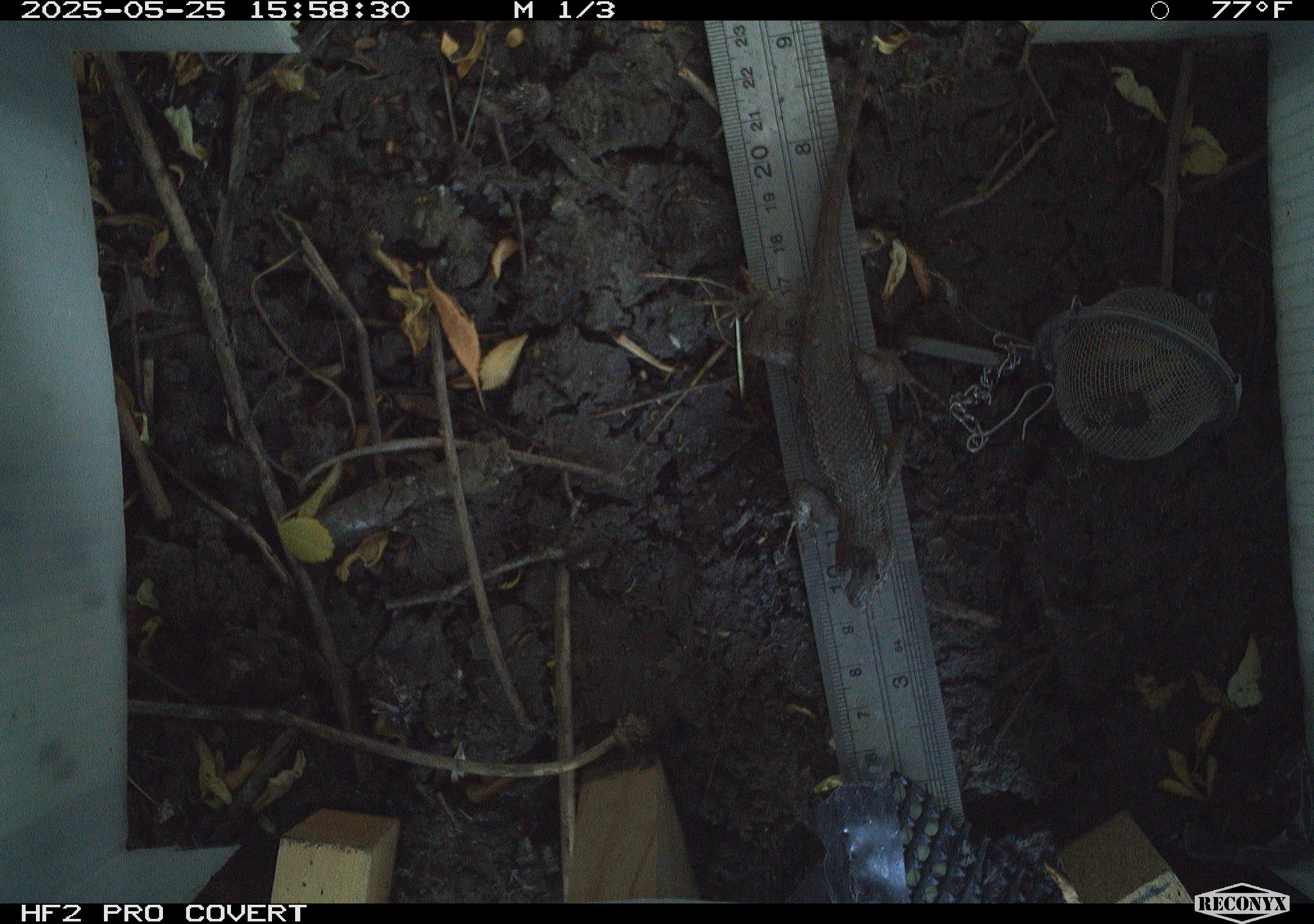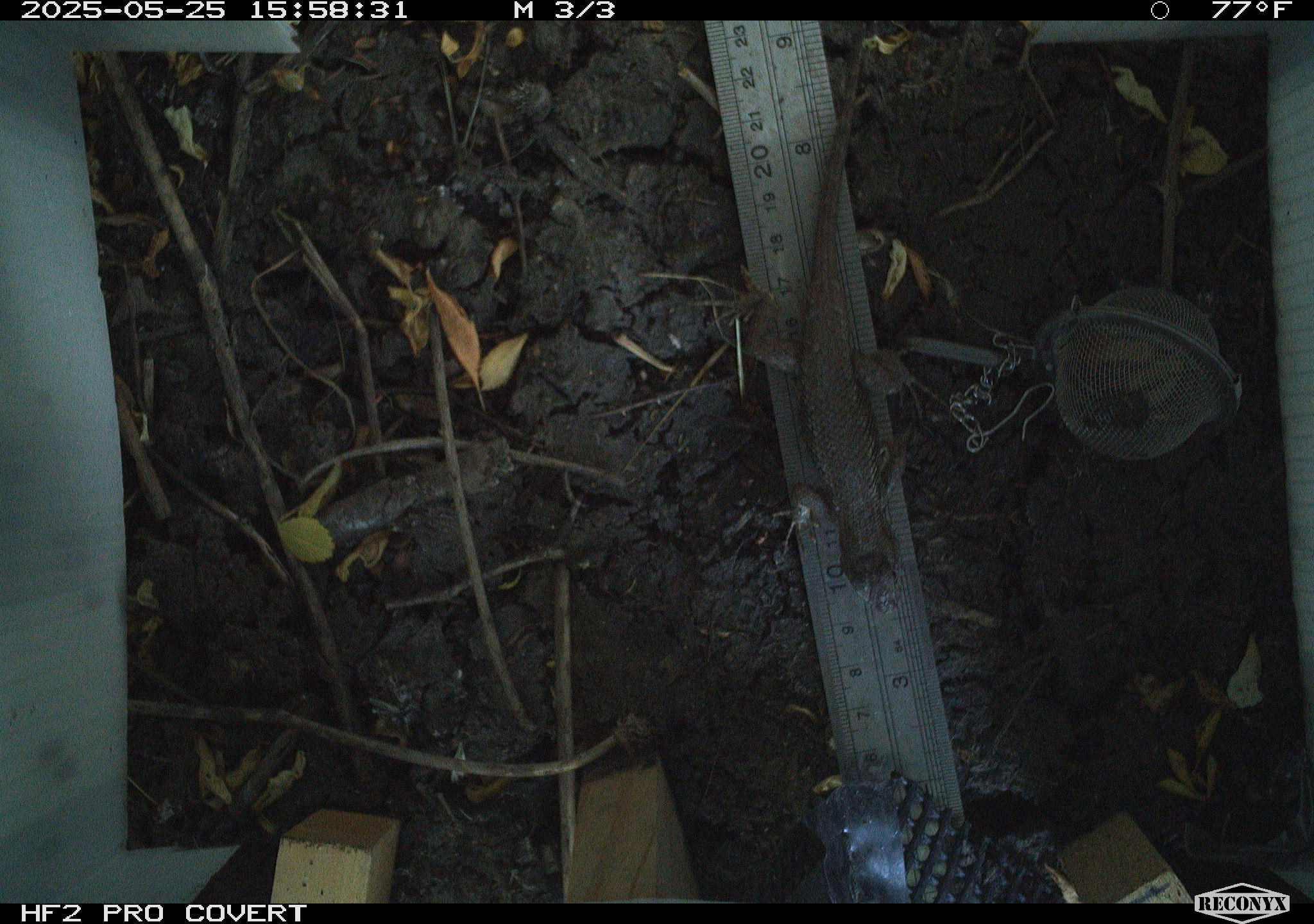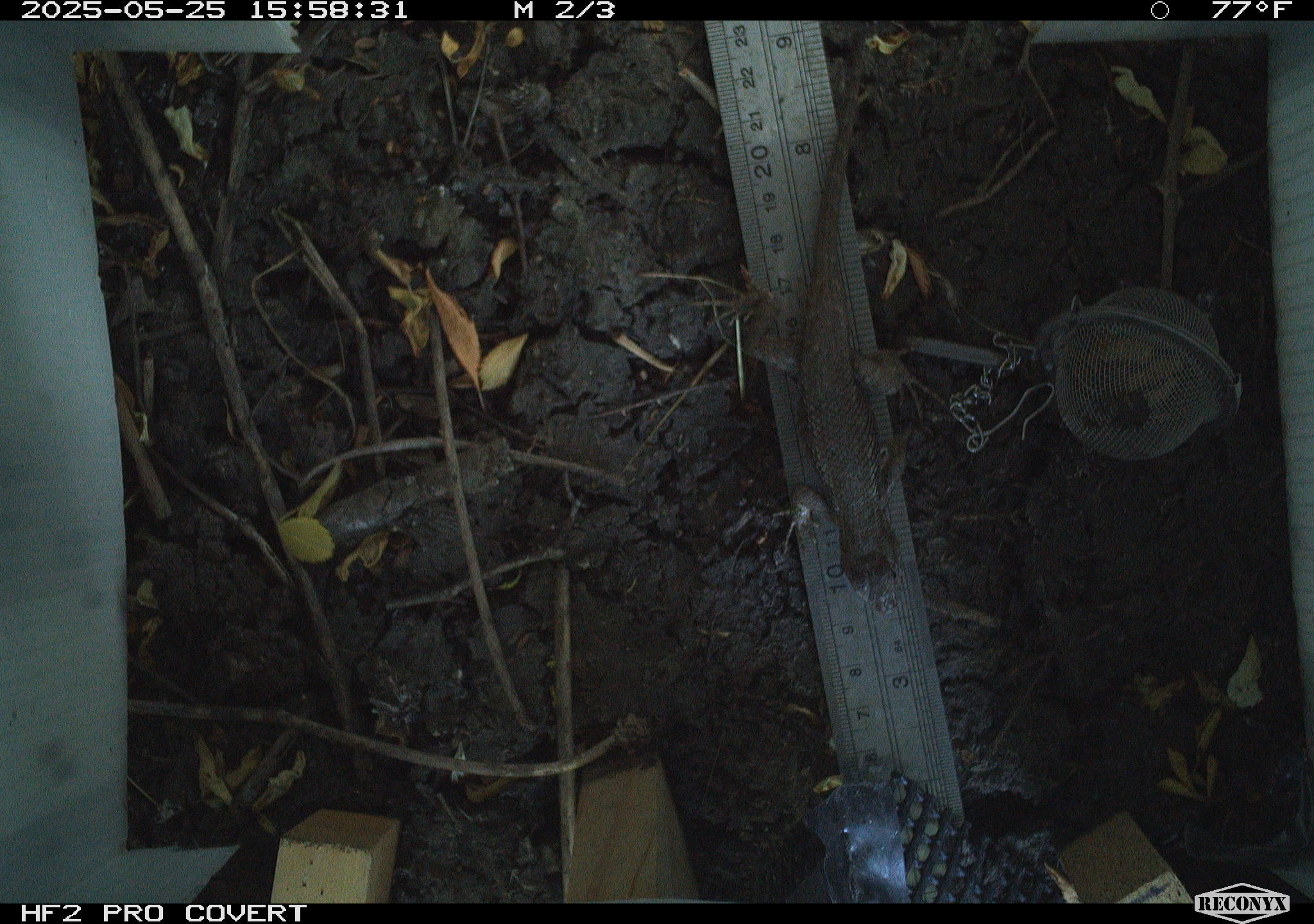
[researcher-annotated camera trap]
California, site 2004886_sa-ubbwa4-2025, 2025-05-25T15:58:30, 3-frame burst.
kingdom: Animalia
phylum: Chordata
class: Reptilia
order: Squamata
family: Phrynosomatidae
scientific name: Phrynosomatidae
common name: north american spiny lizards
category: sceloporus/uta species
Sceloporus/uta species (north american spiny lizards) (Phrynosomatidae).